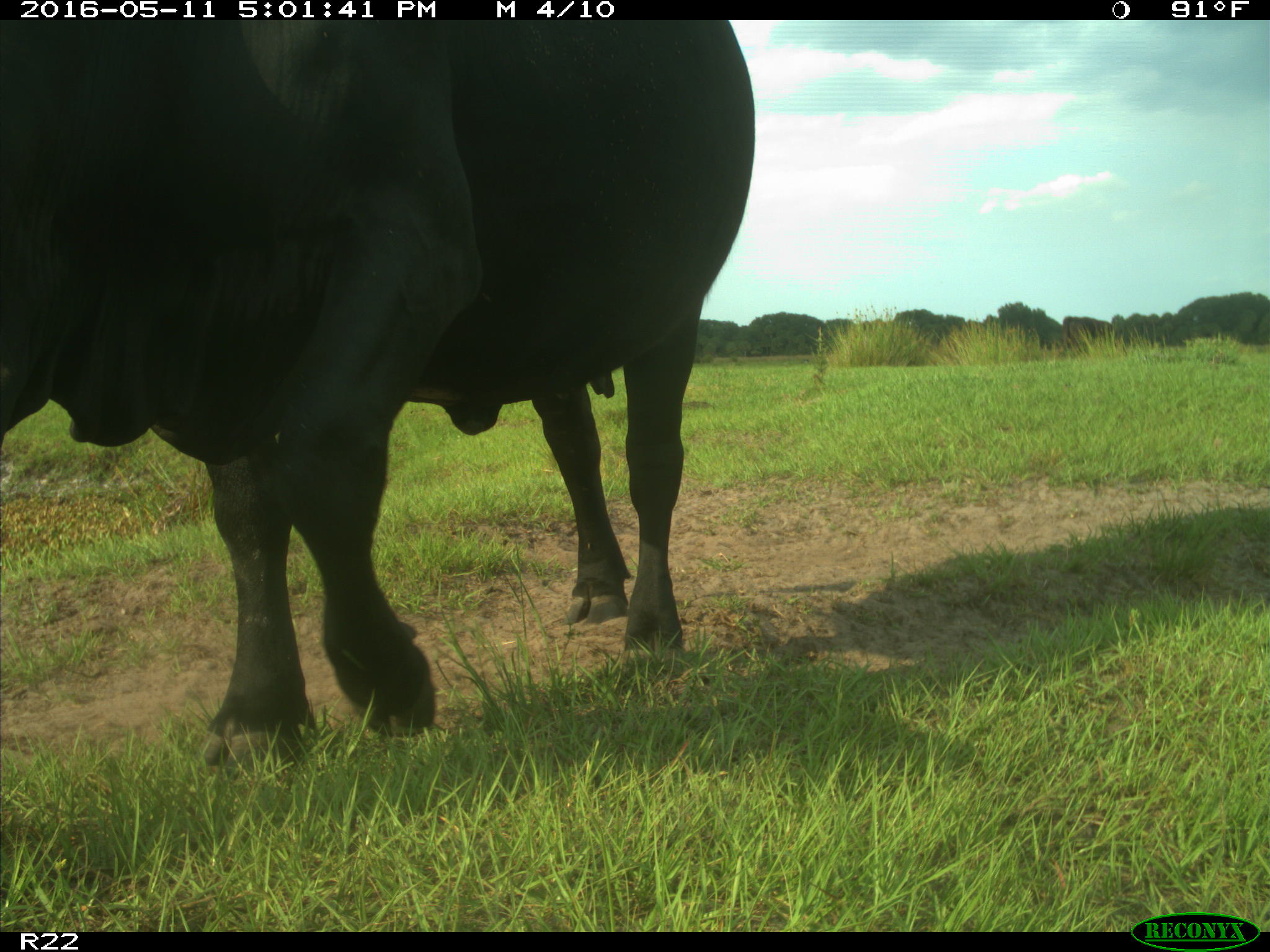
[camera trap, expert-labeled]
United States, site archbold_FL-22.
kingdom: Animalia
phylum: Chordata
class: Mammalia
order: Artiodactyla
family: Bovidae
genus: Bos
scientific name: Bos taurus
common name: domestic cow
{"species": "Bos taurus (domestic cow)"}